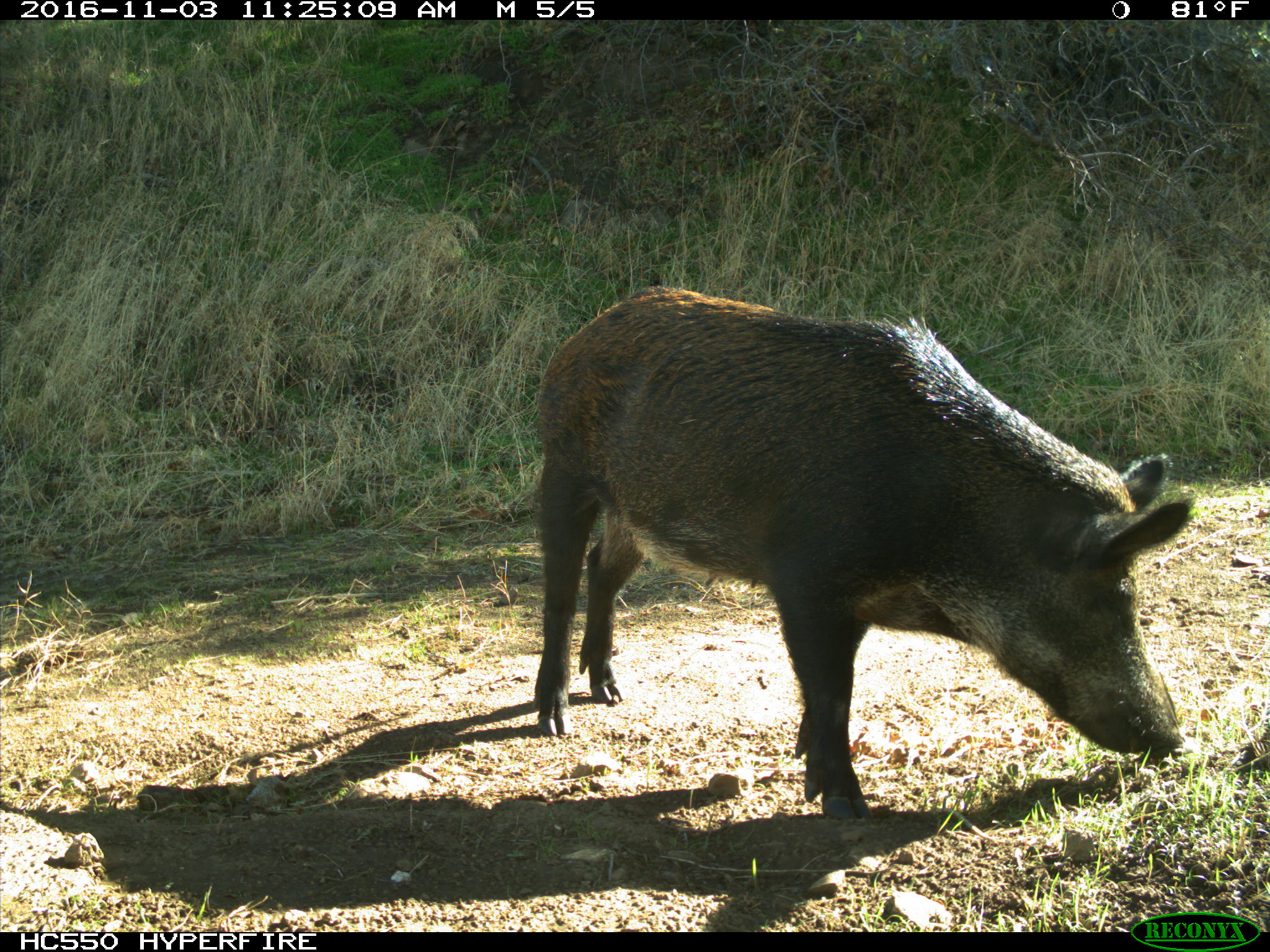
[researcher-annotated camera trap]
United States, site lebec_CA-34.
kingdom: Animalia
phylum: Chordata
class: Mammalia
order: Artiodactyla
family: Suidae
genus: Sus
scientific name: Sus scrofa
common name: wild boar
Sus scrofa (wild boar).